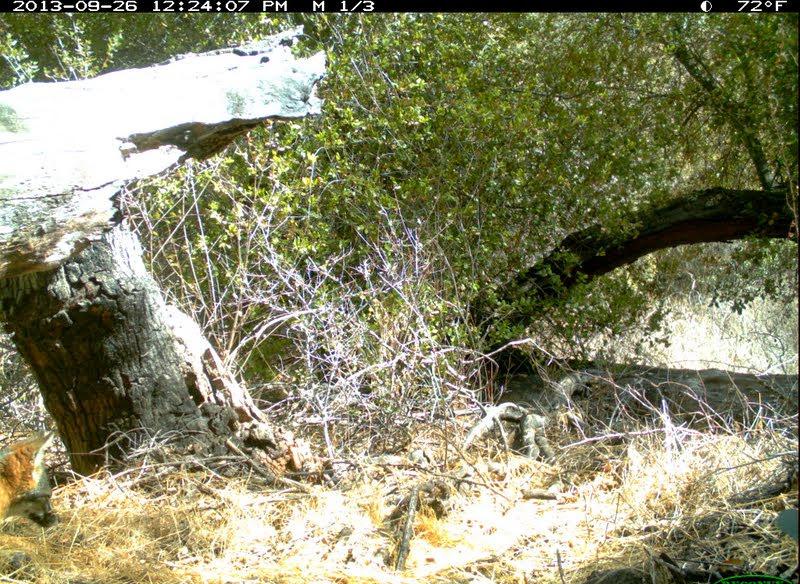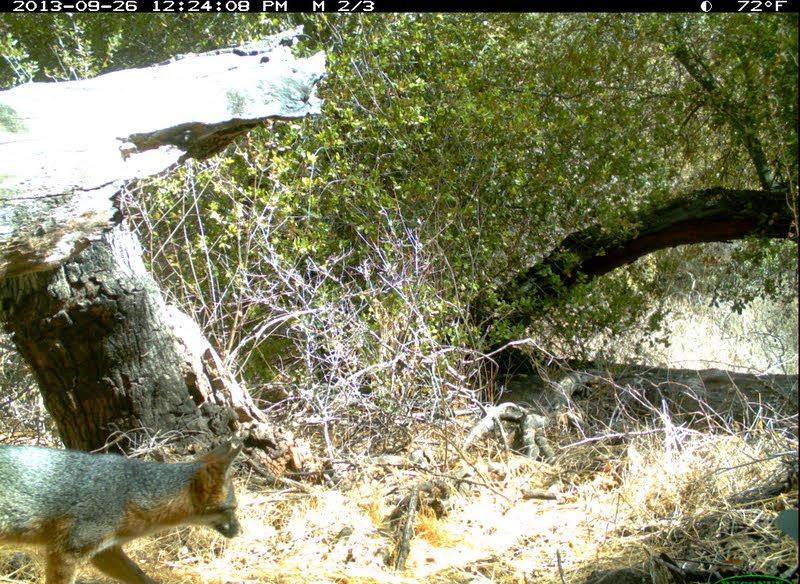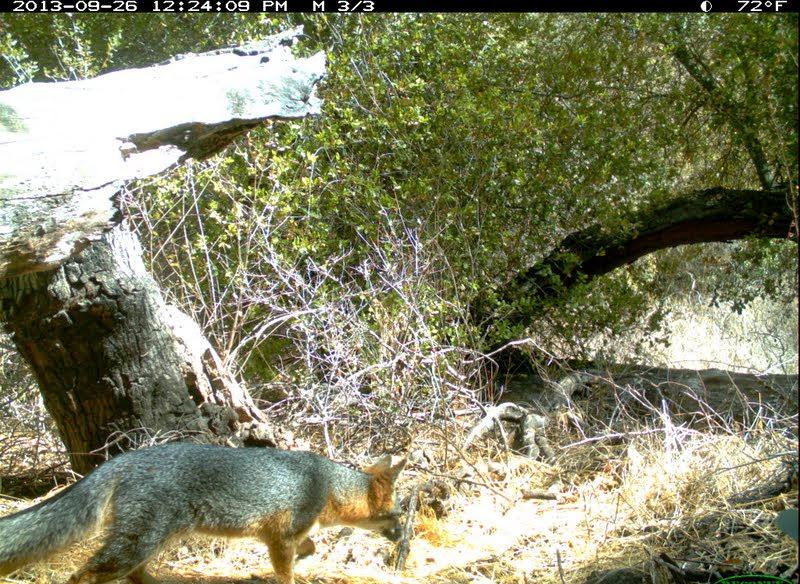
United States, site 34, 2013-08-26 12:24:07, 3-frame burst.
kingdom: Animalia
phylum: Chordata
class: Mammalia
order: Carnivora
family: Canidae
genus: Urocyon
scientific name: Urocyon cinereoargenteus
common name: gray fox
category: fox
Fox (gray fox) (Urocyon cinereoargenteus).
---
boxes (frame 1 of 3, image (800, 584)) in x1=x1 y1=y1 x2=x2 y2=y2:
fox: x1=0 y1=431 x2=56 y2=529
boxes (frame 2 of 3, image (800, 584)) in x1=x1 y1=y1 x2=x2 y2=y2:
fox: x1=0 y1=440 x2=245 y2=584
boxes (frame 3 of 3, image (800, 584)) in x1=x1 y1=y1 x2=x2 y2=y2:
fox: x1=0 y1=441 x2=411 y2=584